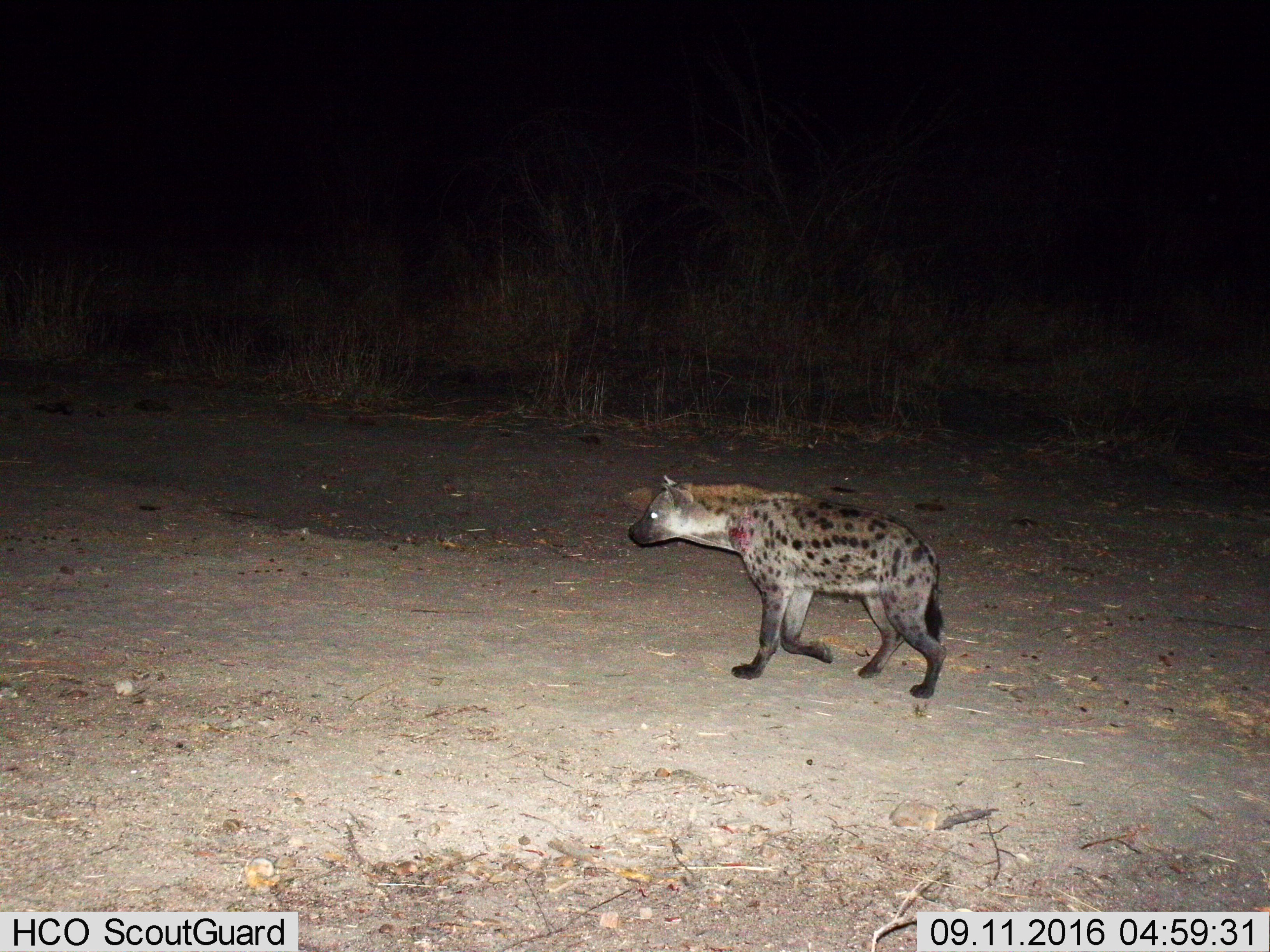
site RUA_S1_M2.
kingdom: Animalia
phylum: Chordata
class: Mammalia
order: Carnivora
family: Hyaenidae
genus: Crocuta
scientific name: Crocuta crocuta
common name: spotted hyena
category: hyenaspotted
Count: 1.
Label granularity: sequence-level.